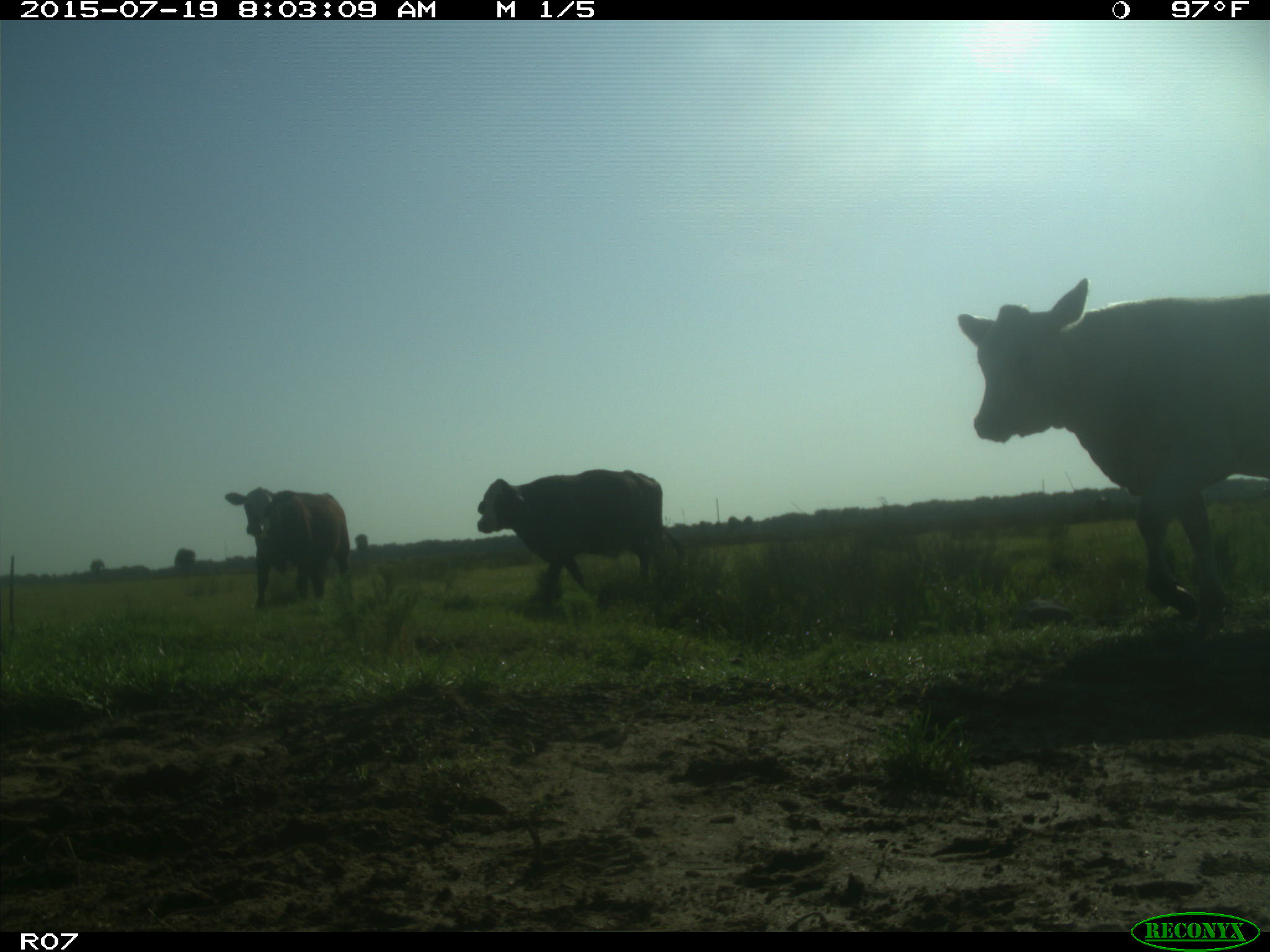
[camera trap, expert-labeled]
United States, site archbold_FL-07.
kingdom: Animalia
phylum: Chordata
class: Mammalia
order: Artiodactyla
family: Bovidae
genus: Bos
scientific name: Bos taurus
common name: domestic cow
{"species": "Bos taurus (domestic cow)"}